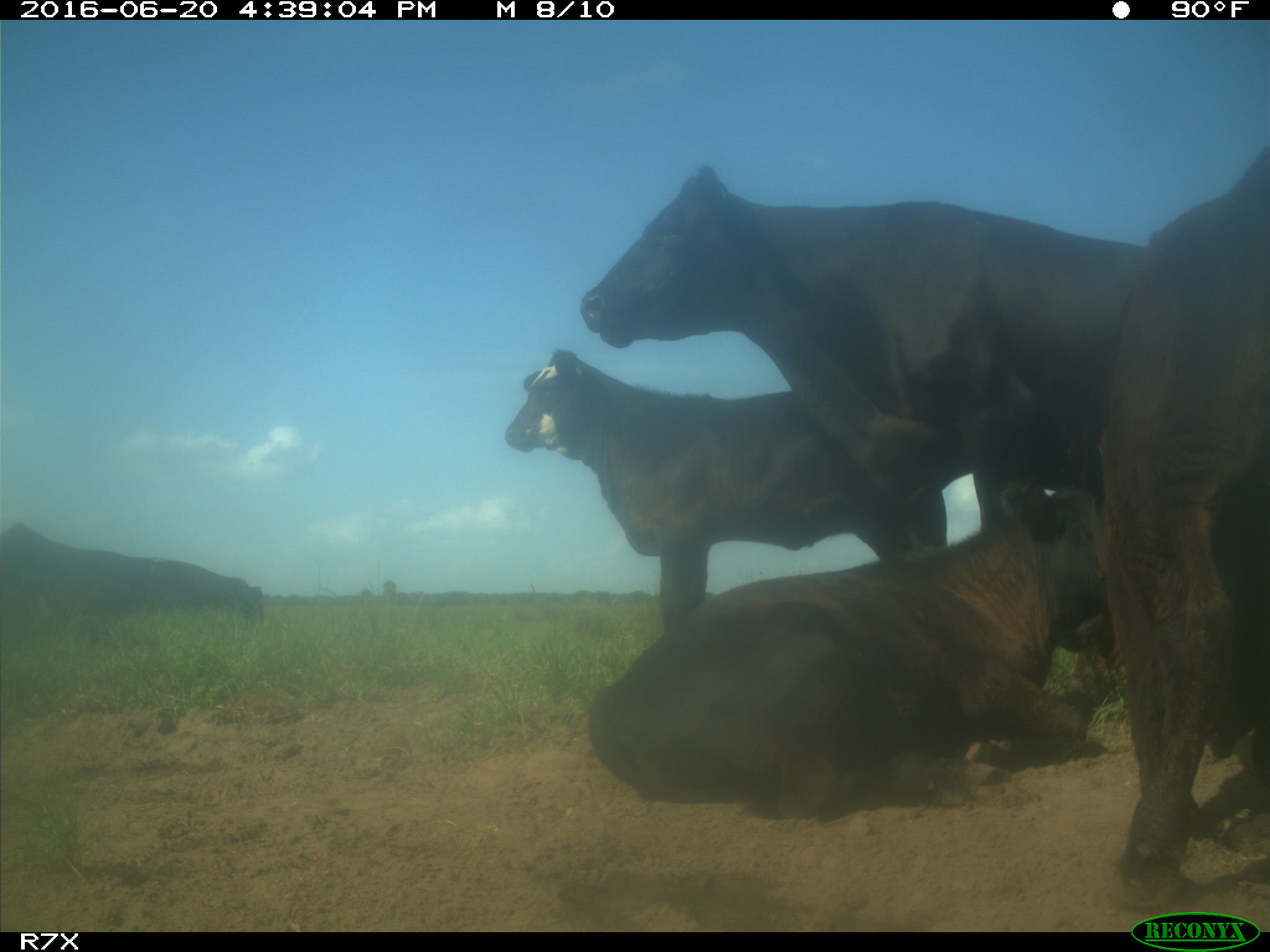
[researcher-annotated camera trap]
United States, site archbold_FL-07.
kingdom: Animalia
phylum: Chordata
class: Mammalia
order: Artiodactyla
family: Bovidae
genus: Bos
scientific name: Bos taurus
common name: domestic cow